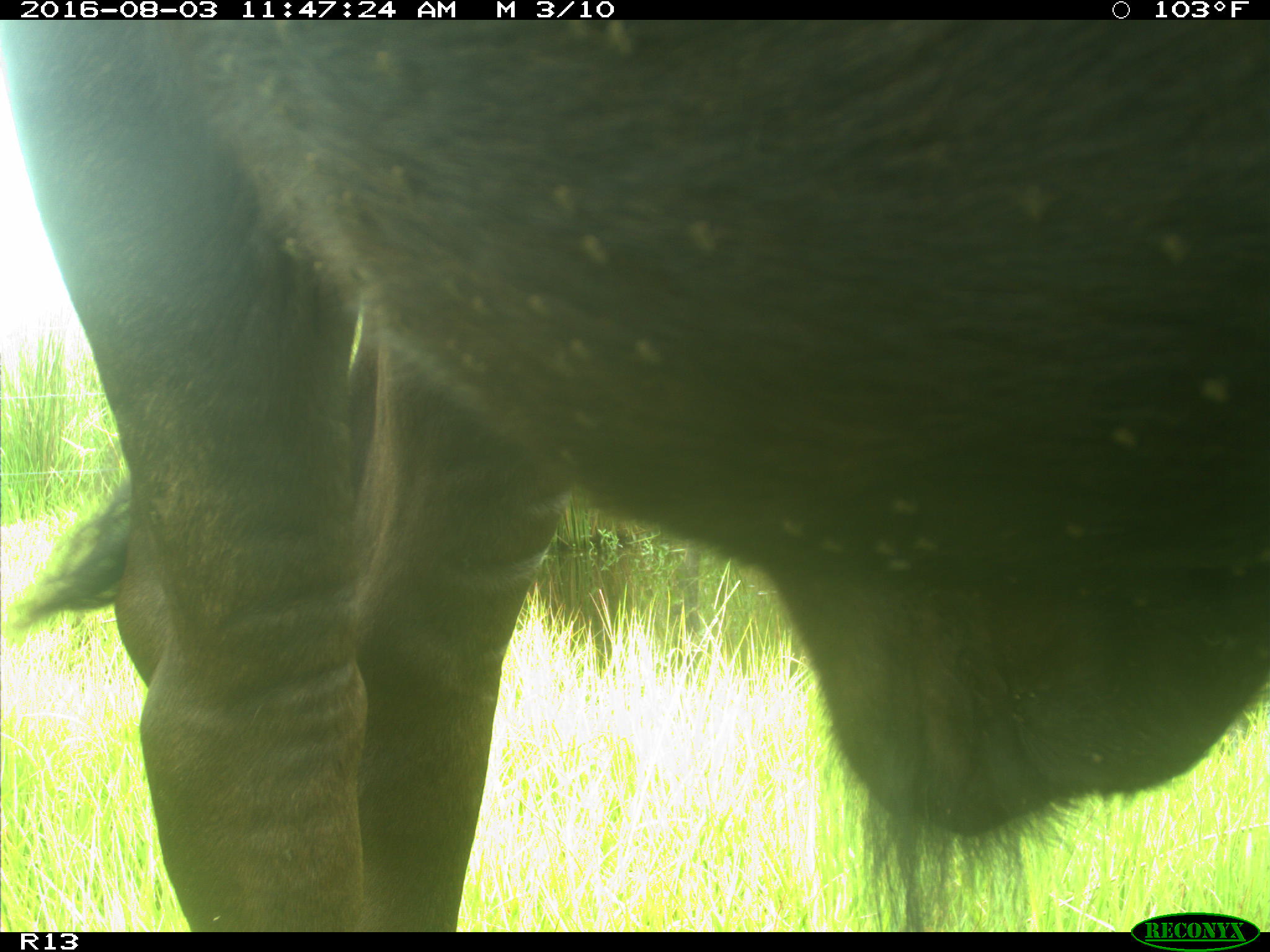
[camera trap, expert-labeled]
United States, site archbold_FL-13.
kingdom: Animalia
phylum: Chordata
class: Mammalia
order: Artiodactyla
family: Bovidae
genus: Bos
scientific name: Bos taurus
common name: domestic cow